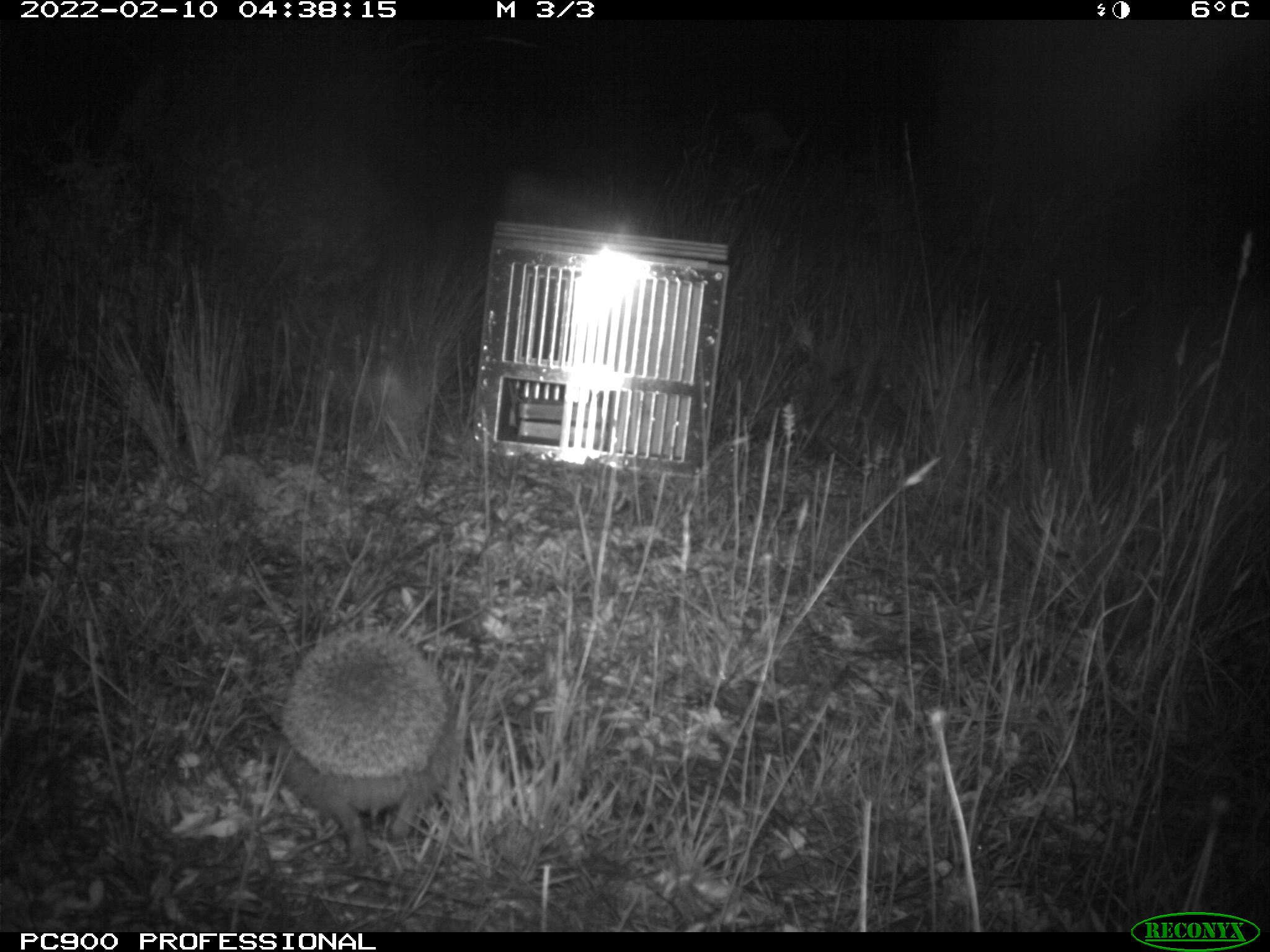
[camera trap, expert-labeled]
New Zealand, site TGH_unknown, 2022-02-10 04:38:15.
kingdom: Animalia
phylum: Chordata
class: Mammalia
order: Eulipotyphla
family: Erinaceidae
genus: Erinaceus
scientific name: Erinaceus europaeus europaeus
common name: european hedgehog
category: hedgehog